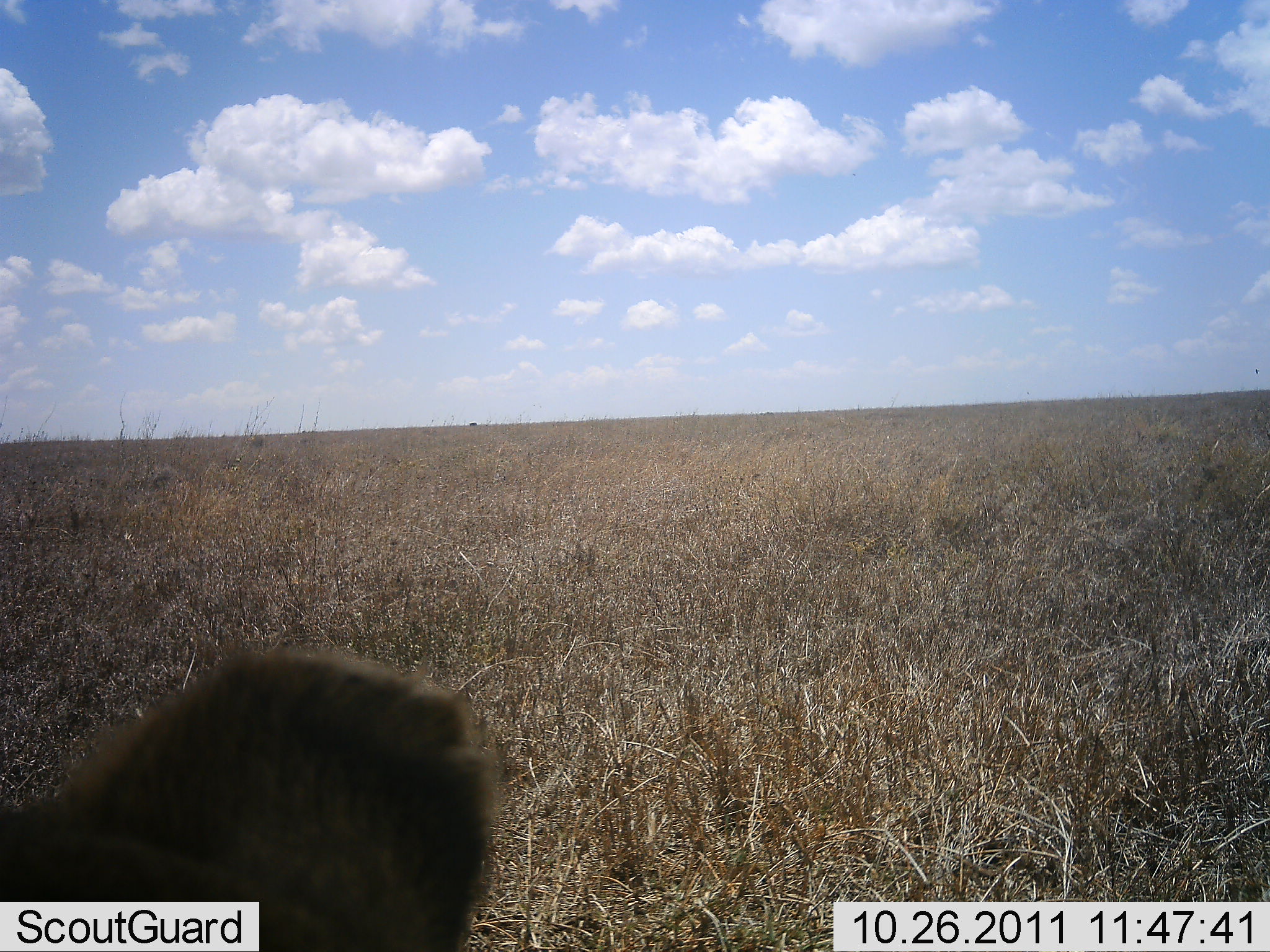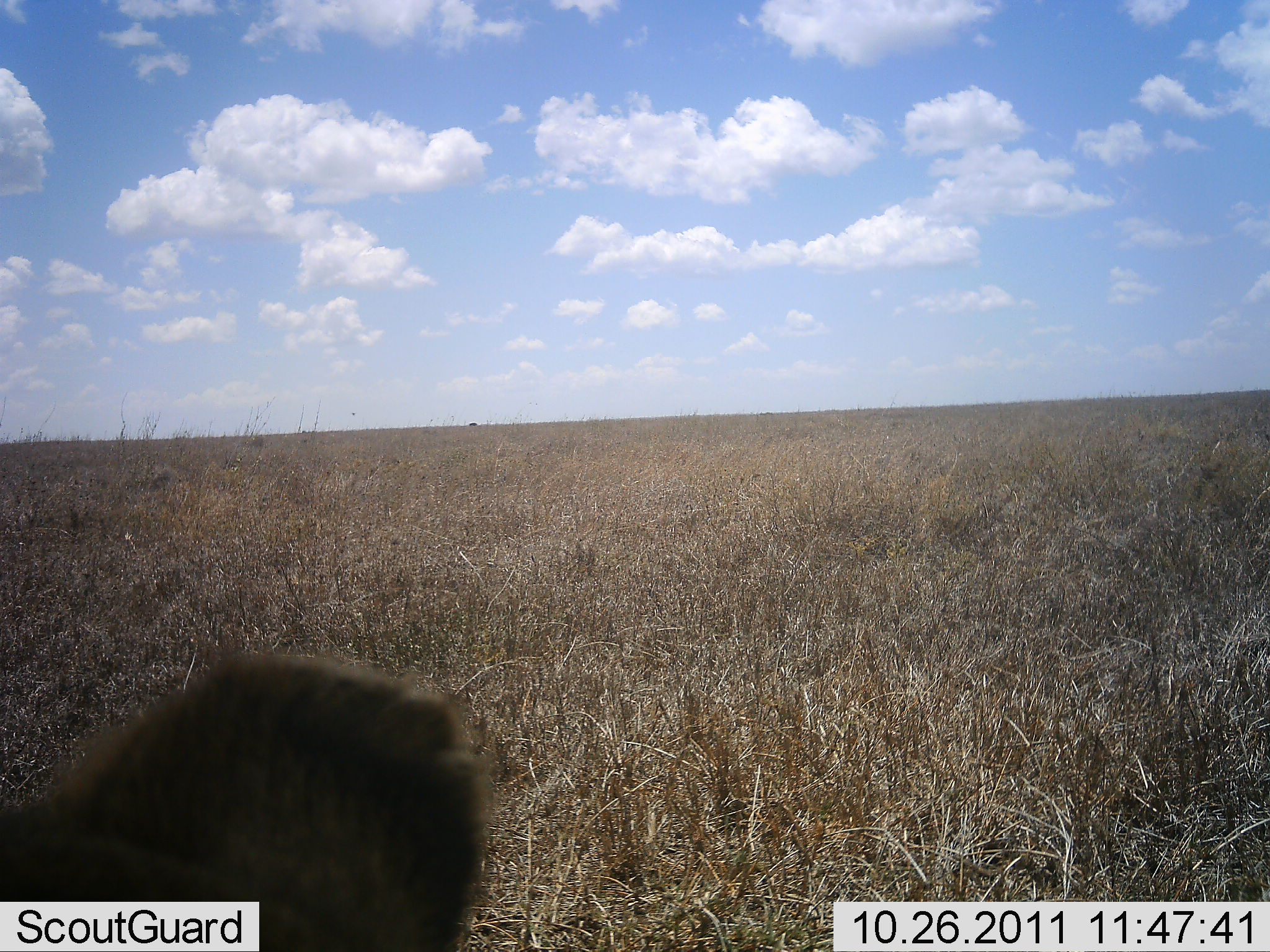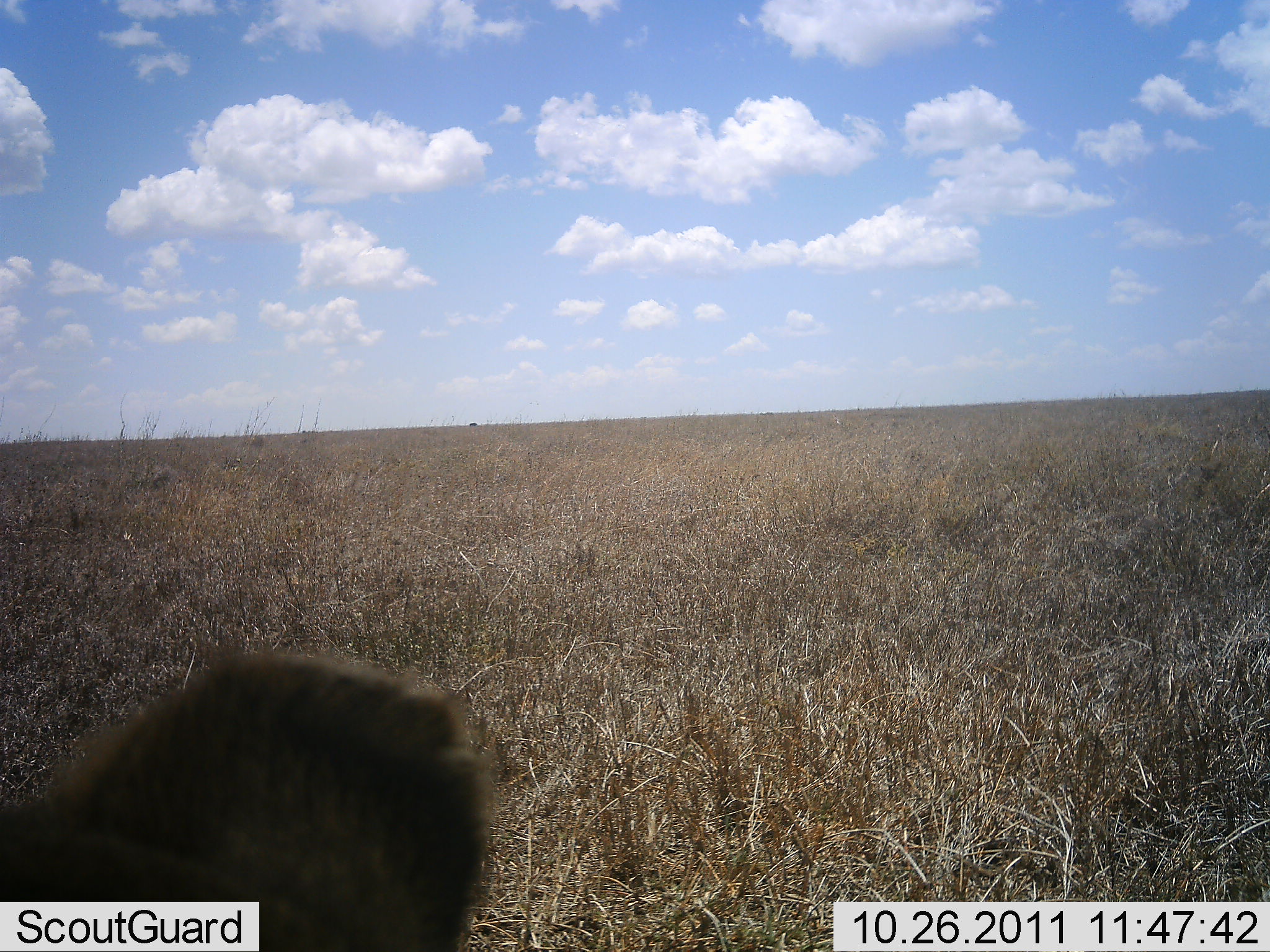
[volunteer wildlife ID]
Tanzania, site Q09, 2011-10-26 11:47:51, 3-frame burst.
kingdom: Animalia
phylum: Chordata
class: Mammalia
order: Carnivora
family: Felidae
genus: Panthera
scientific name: Panthera leo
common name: lion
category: lionfemale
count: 1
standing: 0%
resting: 100%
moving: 0%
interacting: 0%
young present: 0%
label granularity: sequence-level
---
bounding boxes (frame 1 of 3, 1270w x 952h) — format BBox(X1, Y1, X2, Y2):
animal: BBox(0, 644, 503, 952)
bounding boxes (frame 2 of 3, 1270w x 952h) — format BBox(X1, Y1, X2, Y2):
animal: BBox(0, 645, 490, 951)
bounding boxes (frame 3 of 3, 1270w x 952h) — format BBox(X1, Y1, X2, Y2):
animal: BBox(0, 650, 497, 951)